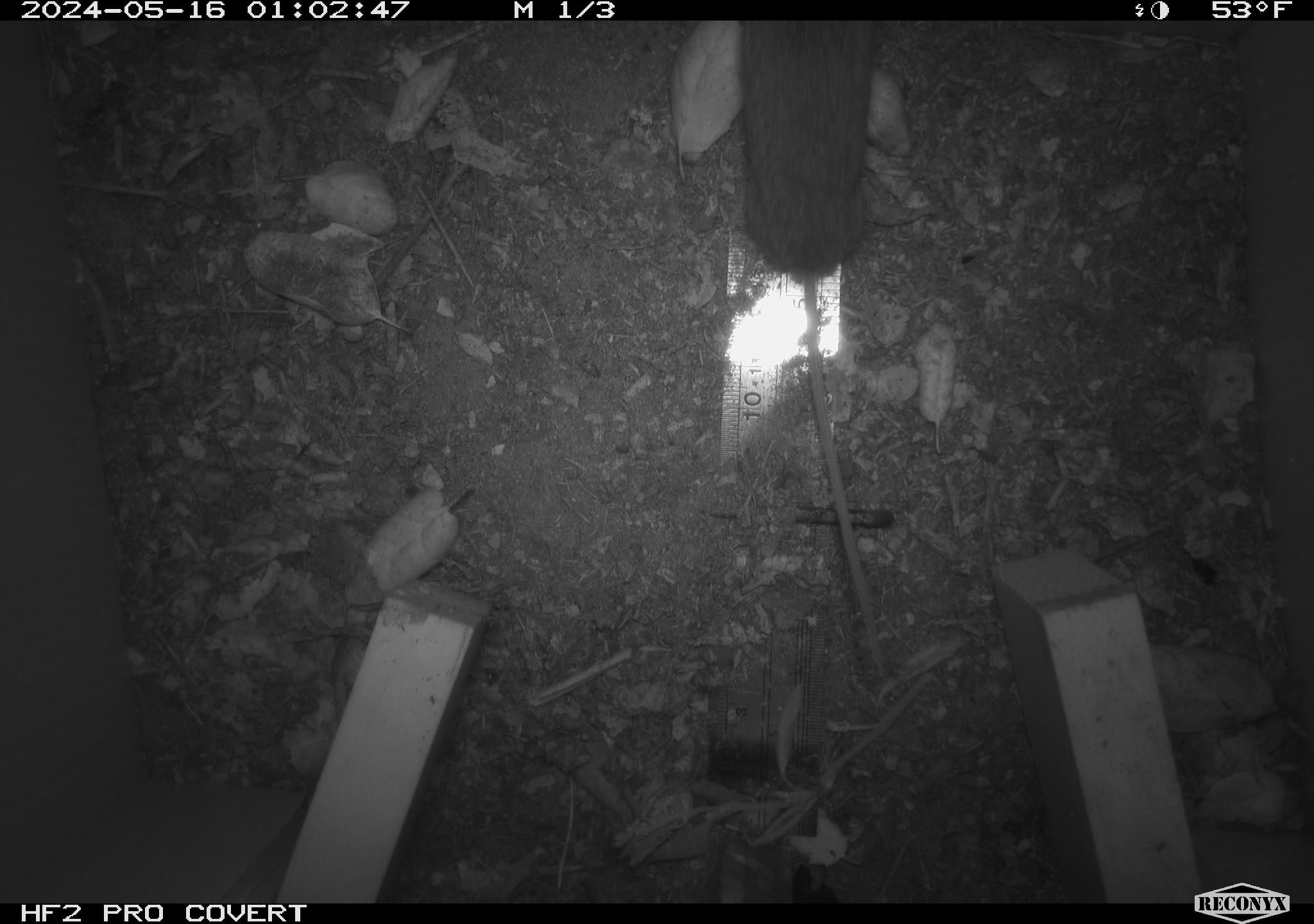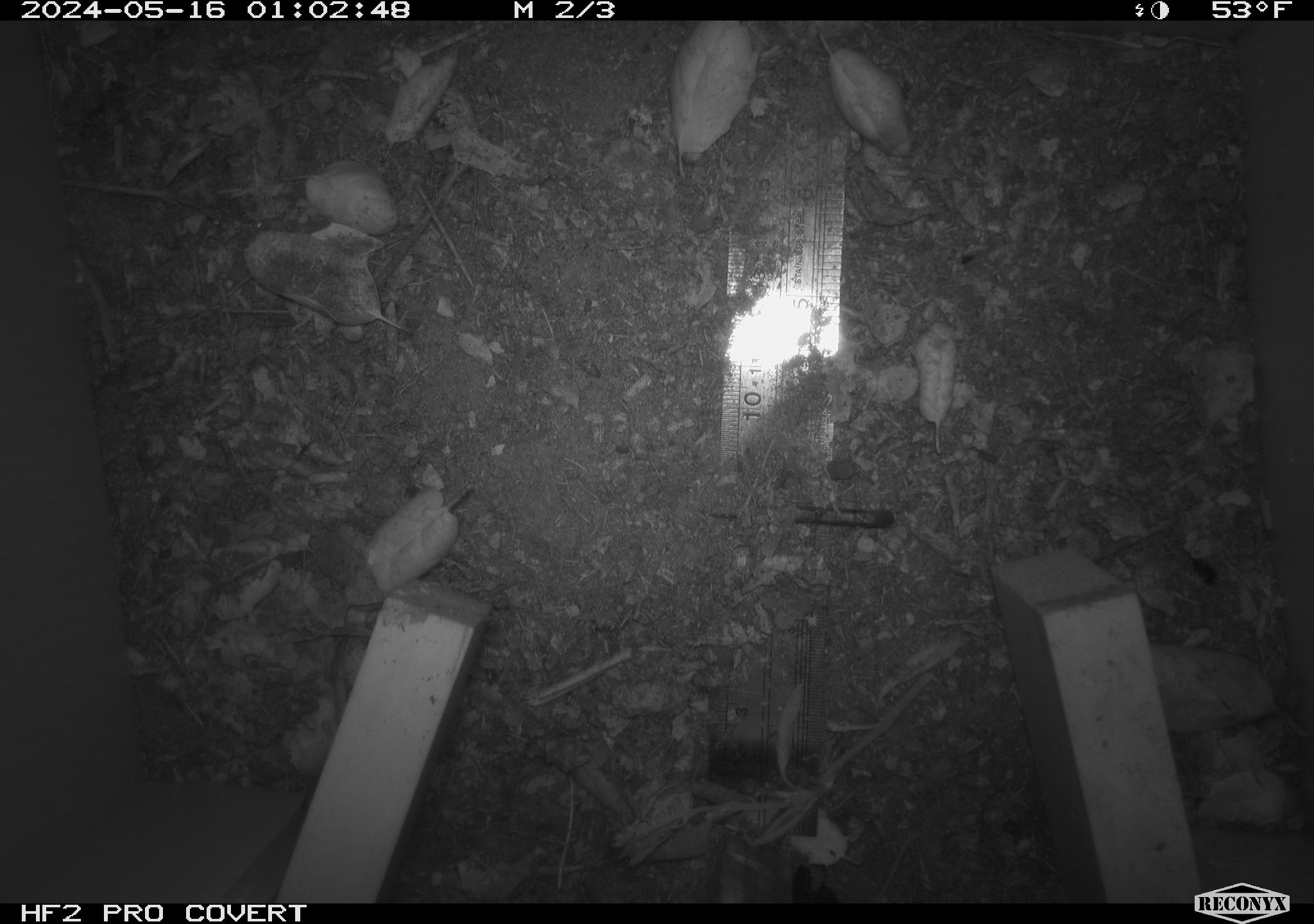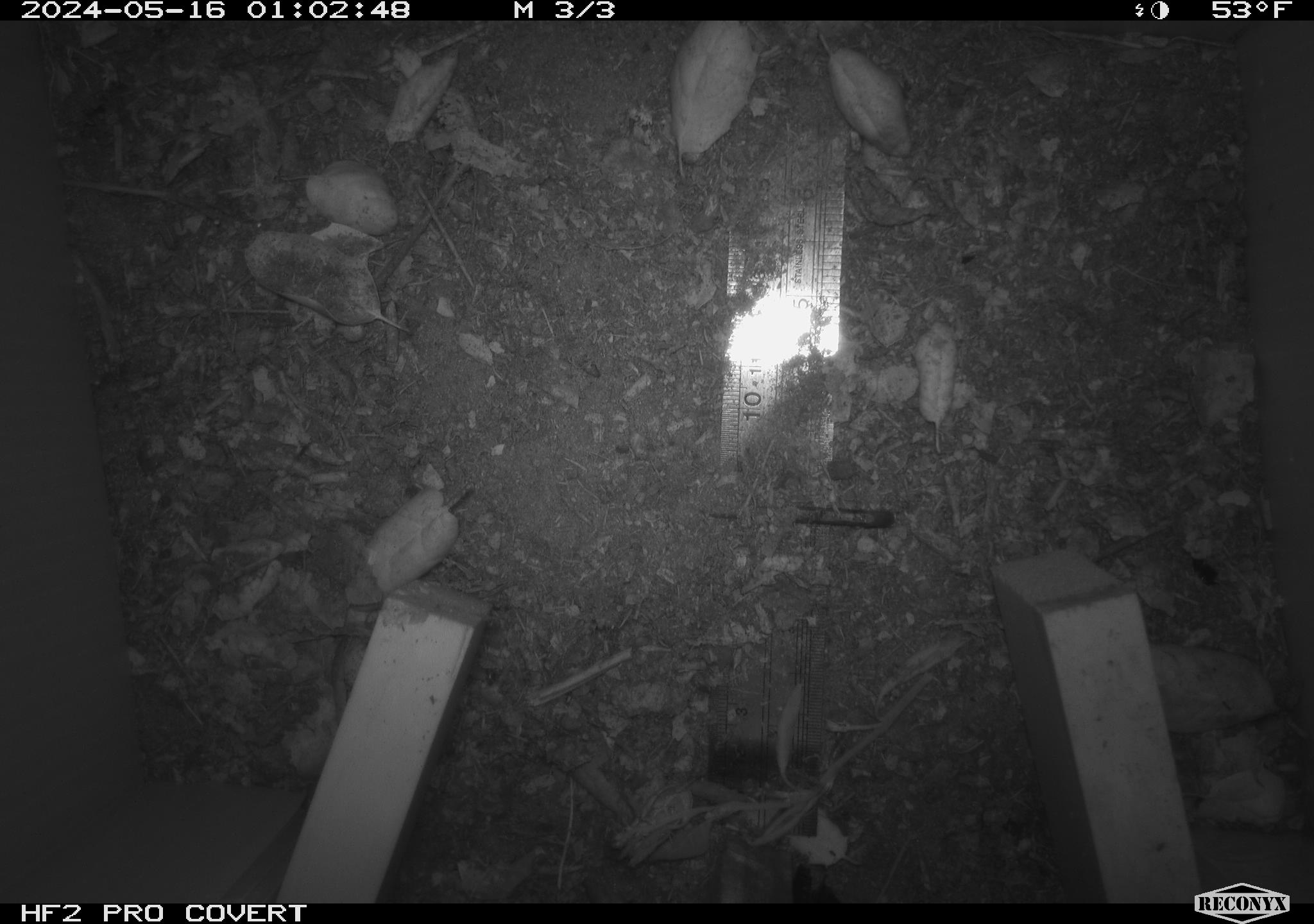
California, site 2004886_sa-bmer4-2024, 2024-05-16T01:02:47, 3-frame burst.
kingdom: Animalia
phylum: Chordata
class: Mammalia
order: Rodentia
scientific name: Rodentia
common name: mouse species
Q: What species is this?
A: Mouse species (Rodentia).